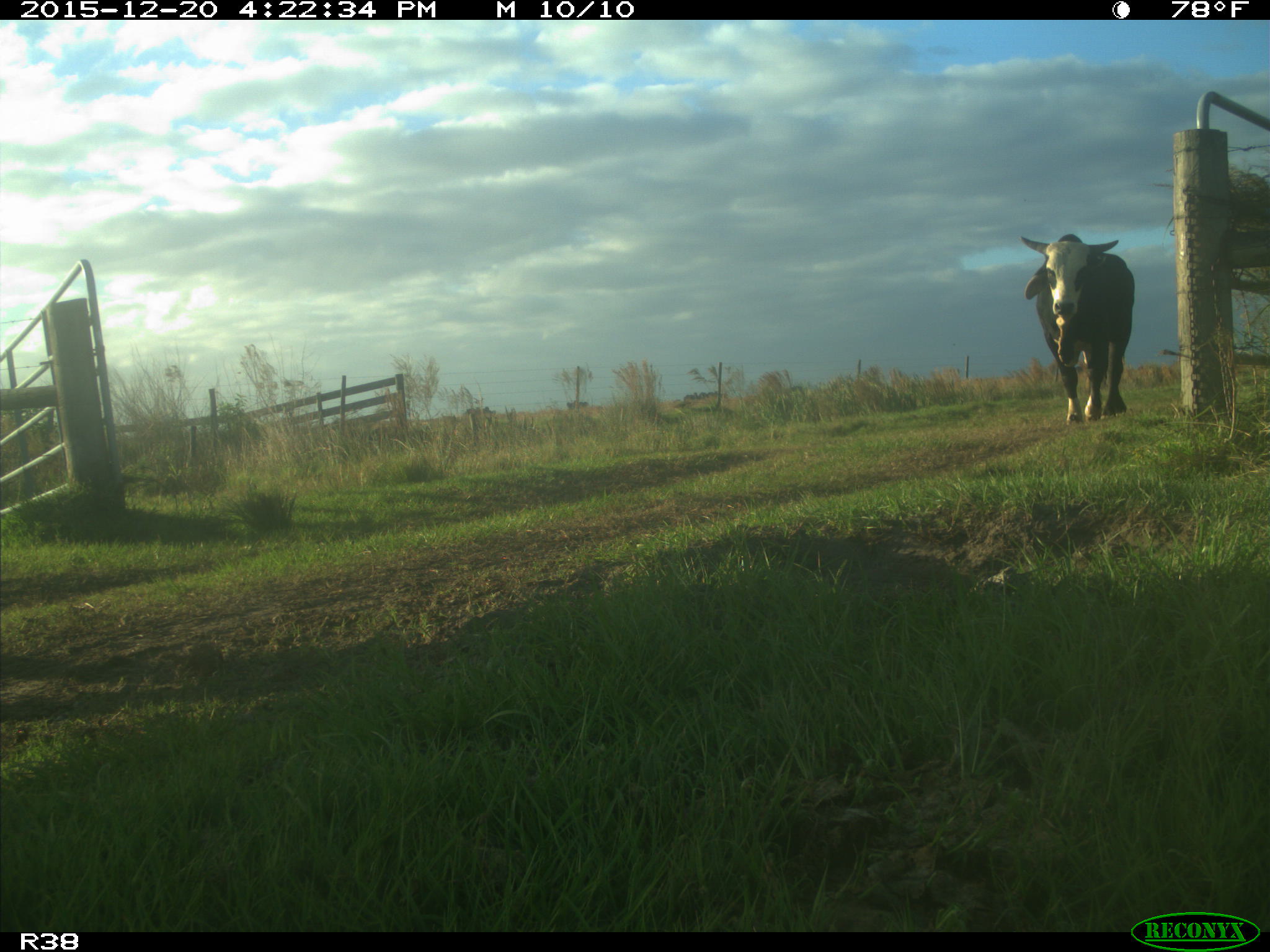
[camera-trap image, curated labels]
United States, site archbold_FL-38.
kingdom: Animalia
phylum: Chordata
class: Mammalia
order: Artiodactyla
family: Bovidae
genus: Bos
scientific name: Bos taurus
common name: domestic cow